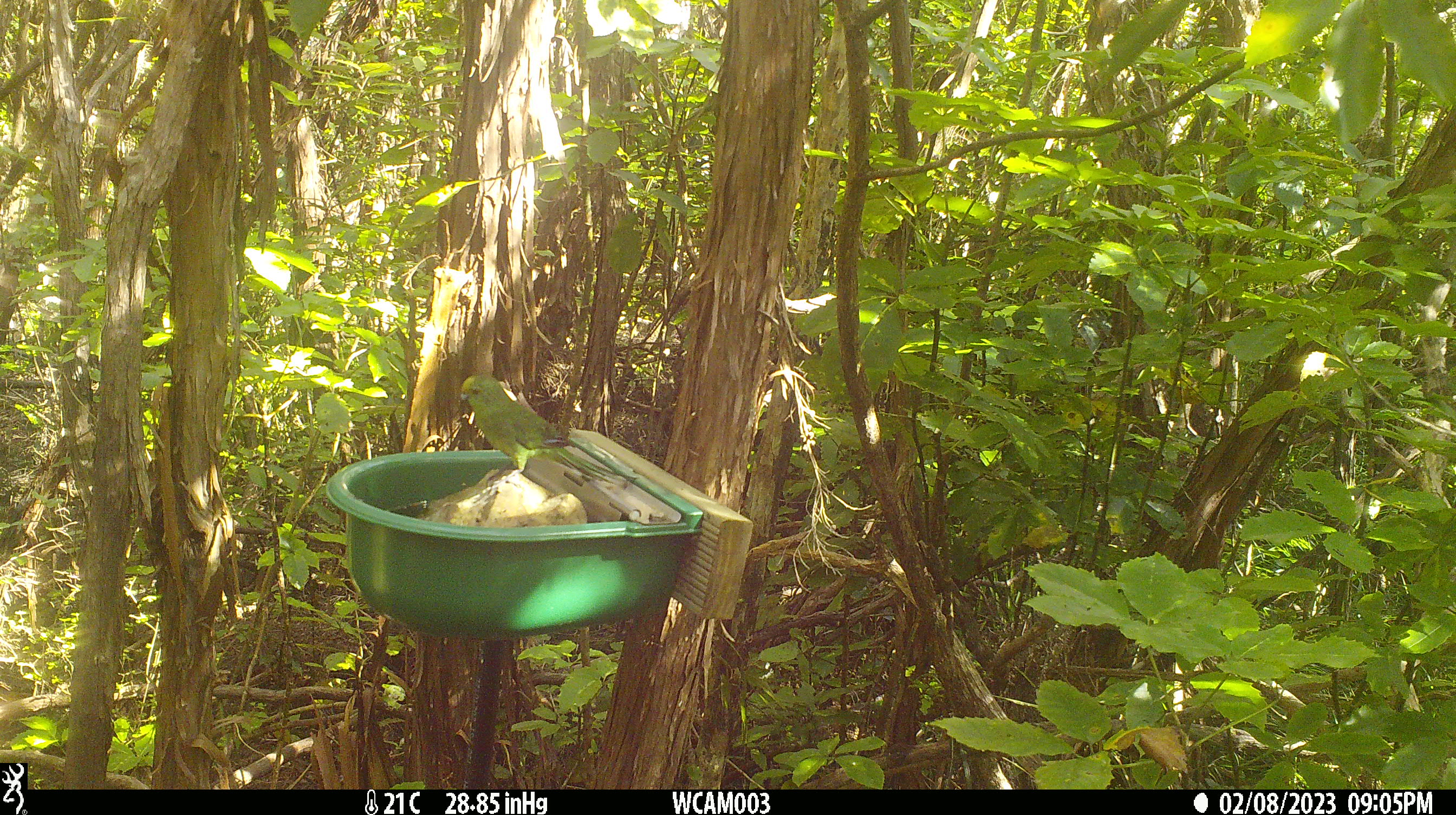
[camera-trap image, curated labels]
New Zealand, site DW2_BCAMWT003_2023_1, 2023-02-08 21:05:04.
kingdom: Animalia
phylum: Chordata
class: Aves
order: Psittaciformes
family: Psittaculidae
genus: Cyanoramphus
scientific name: Cyanoramphus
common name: parakeet